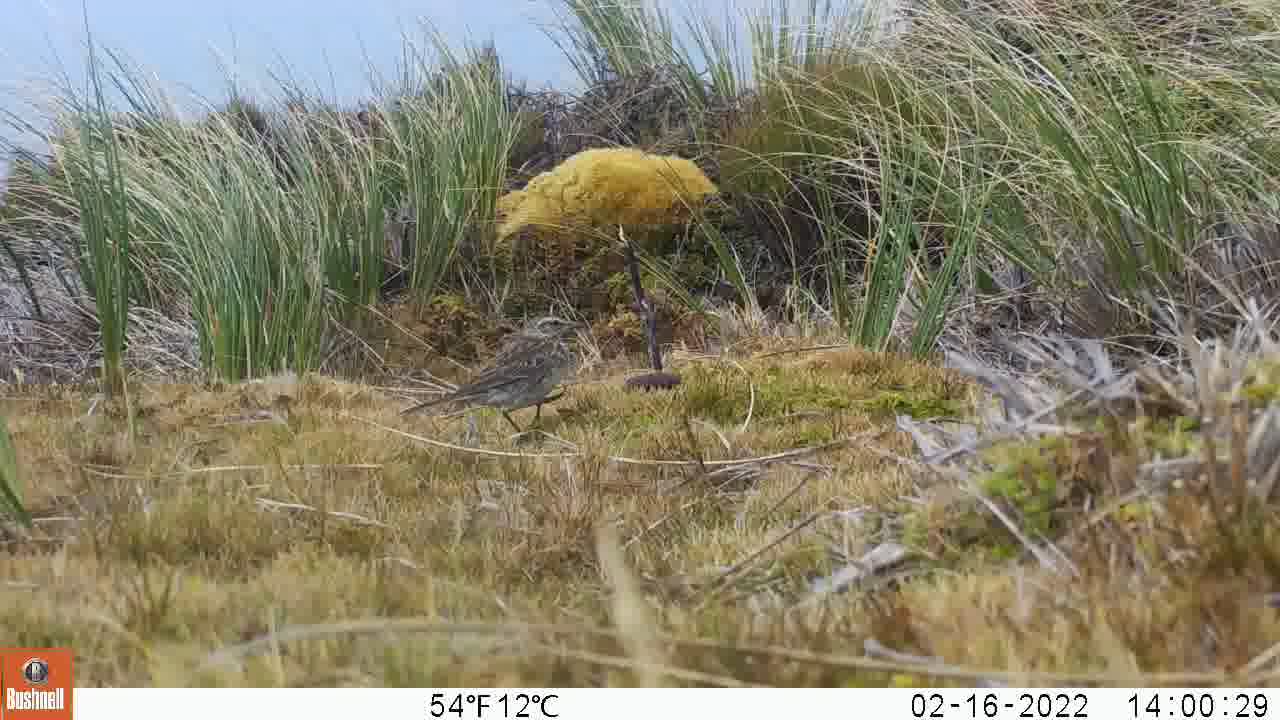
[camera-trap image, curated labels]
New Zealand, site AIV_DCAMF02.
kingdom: Animalia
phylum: Chordata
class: Aves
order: Passeriformes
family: Motacillidae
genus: Anthus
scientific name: Anthus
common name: pipit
Pipit (Anthus).